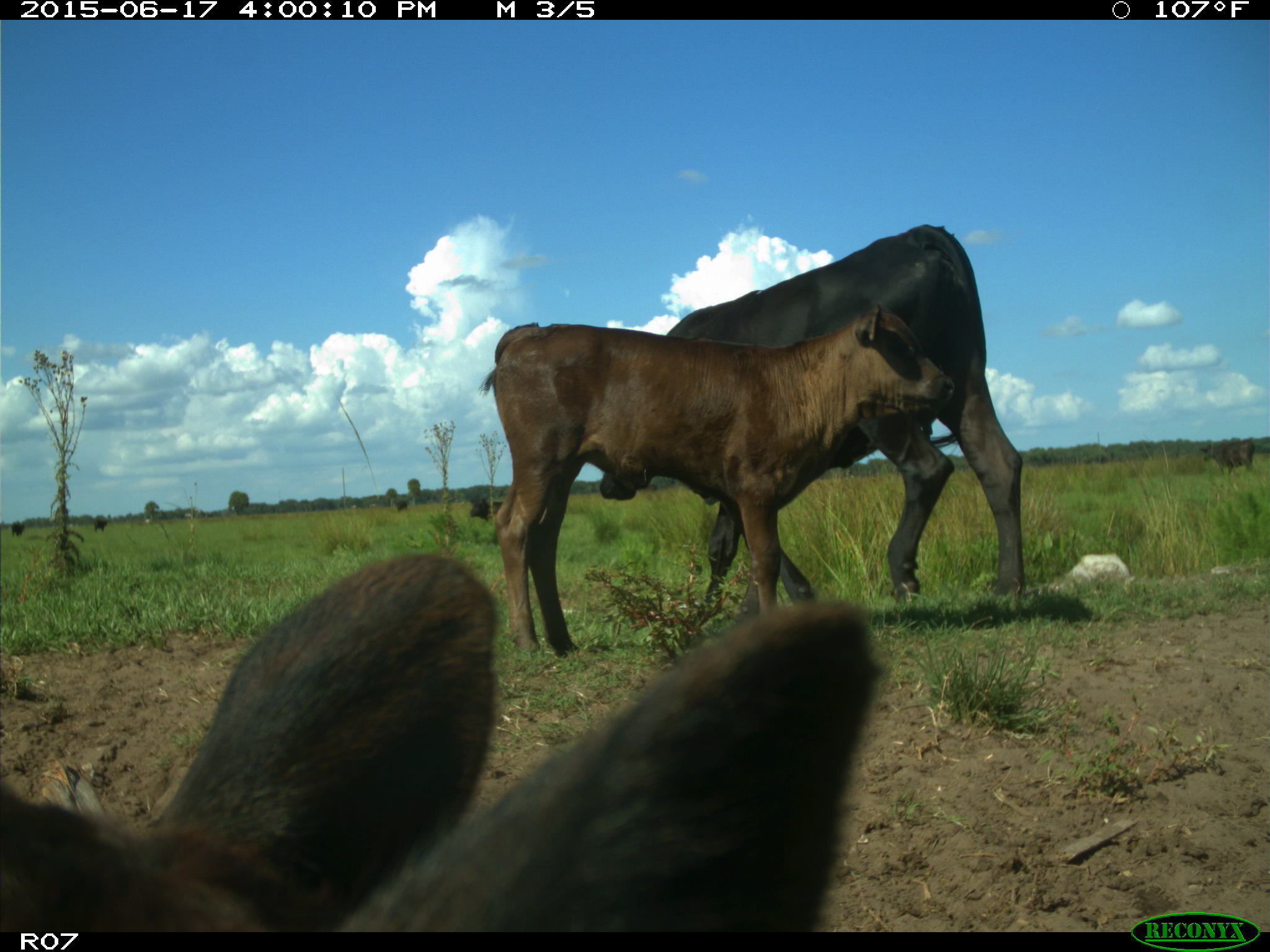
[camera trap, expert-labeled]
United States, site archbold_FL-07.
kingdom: Animalia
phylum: Chordata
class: Mammalia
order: Artiodactyla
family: Bovidae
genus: Bos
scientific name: Bos taurus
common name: domestic cow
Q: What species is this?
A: Bos taurus (domestic cow).